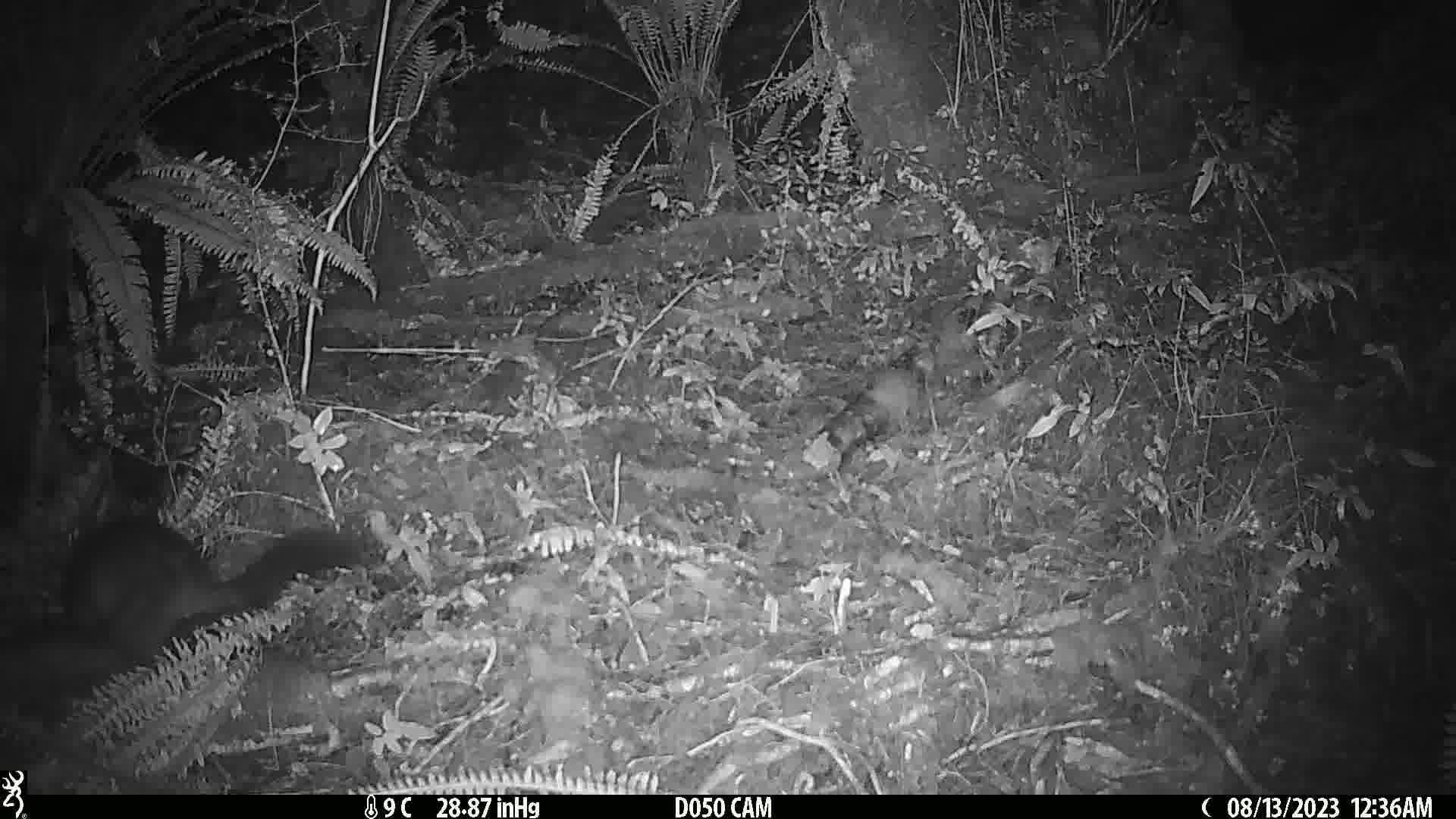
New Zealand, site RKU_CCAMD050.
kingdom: Animalia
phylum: Chordata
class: Mammalia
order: Diprotodontia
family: Phalangeridae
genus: Trichosurus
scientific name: Trichosurus vulpecula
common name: common brushtail possum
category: possum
Possum (common brushtail possum) (Trichosurus vulpecula).